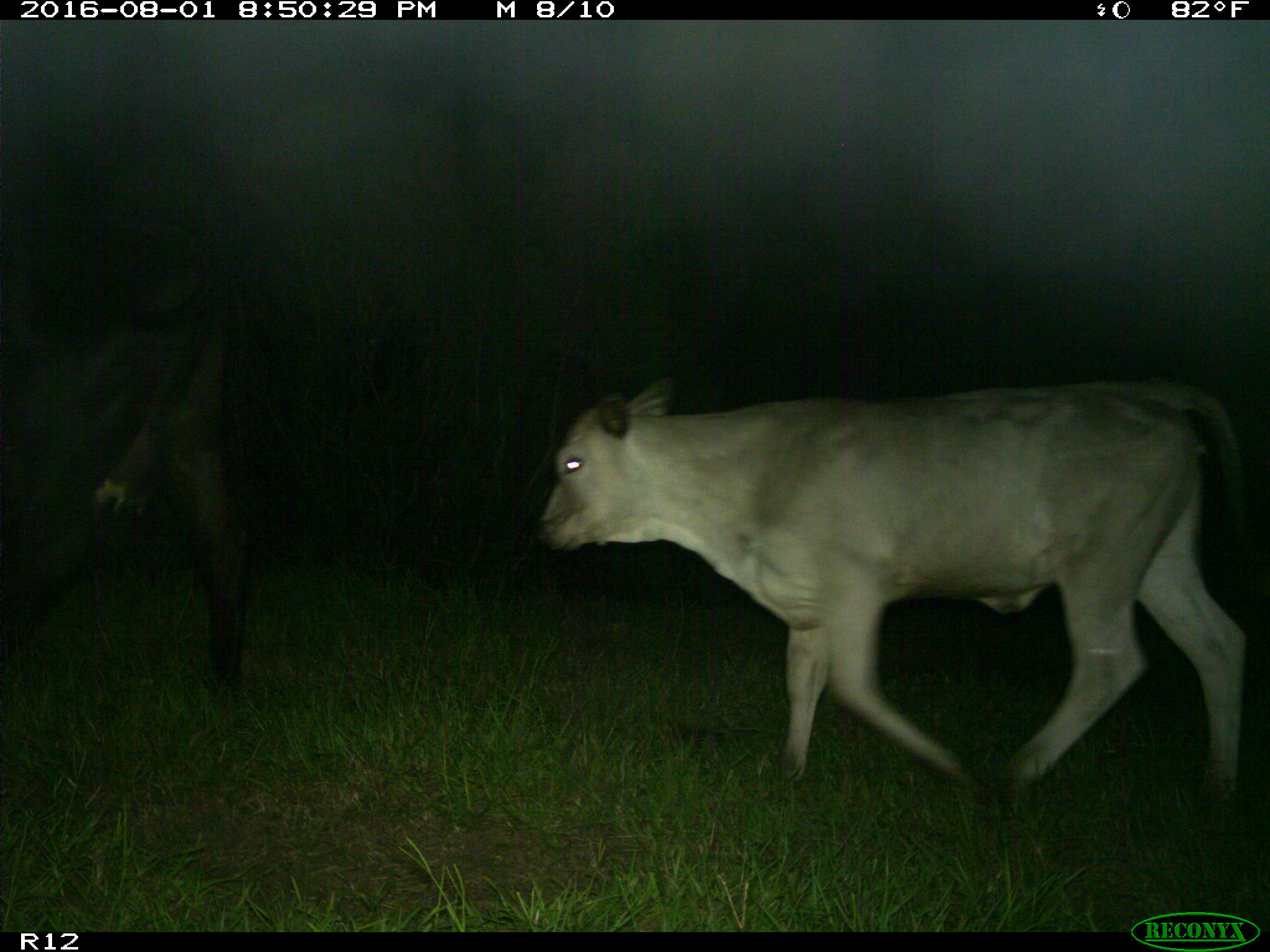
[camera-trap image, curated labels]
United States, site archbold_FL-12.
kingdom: Animalia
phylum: Chordata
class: Mammalia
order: Artiodactyla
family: Bovidae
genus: Bos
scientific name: Bos taurus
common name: domestic cow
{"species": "Bos taurus (domestic cow)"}